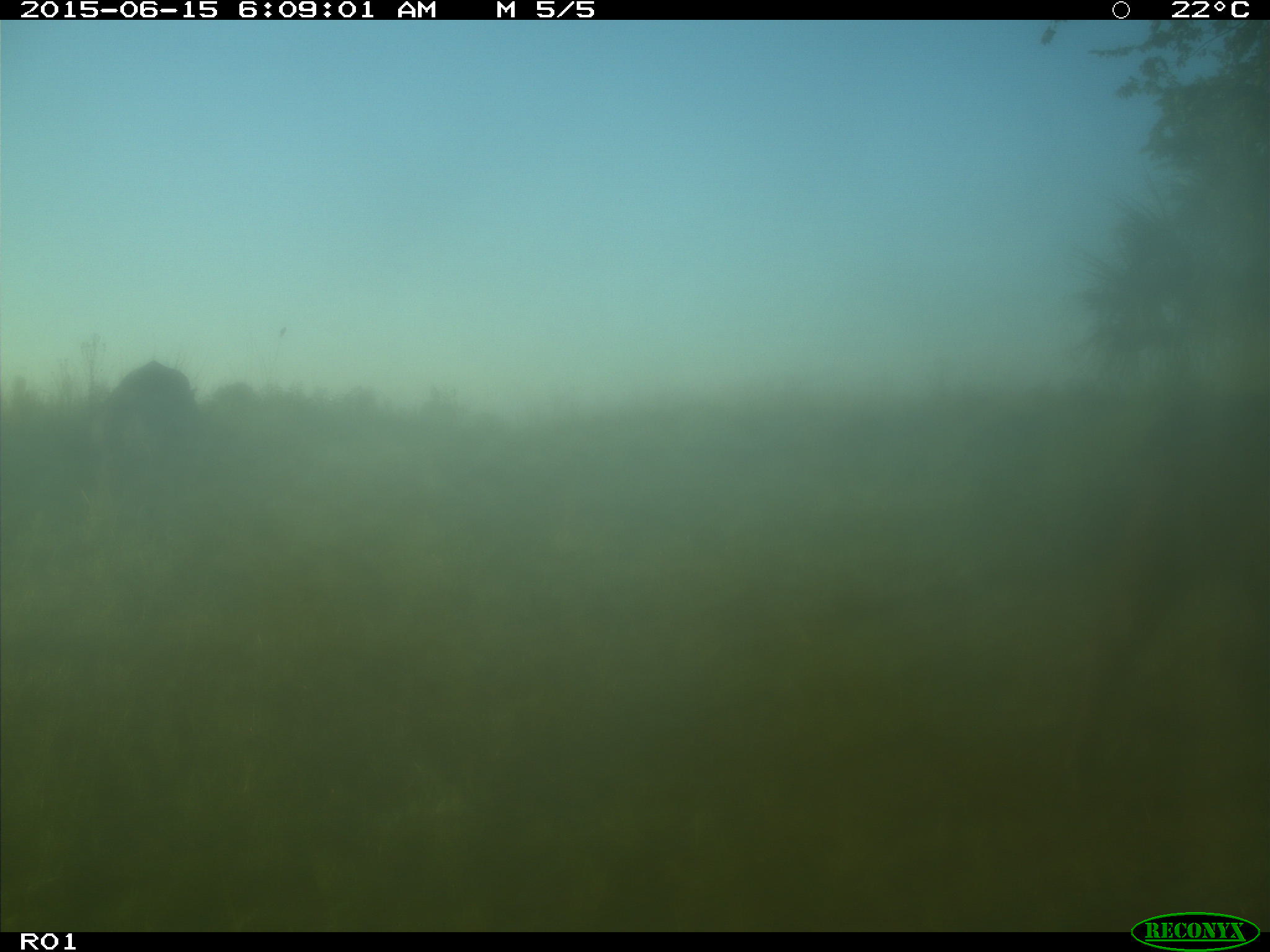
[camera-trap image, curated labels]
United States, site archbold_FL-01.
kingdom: Animalia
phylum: Chordata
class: Mammalia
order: Artiodactyla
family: Bovidae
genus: Bos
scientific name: Bos taurus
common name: domestic cow